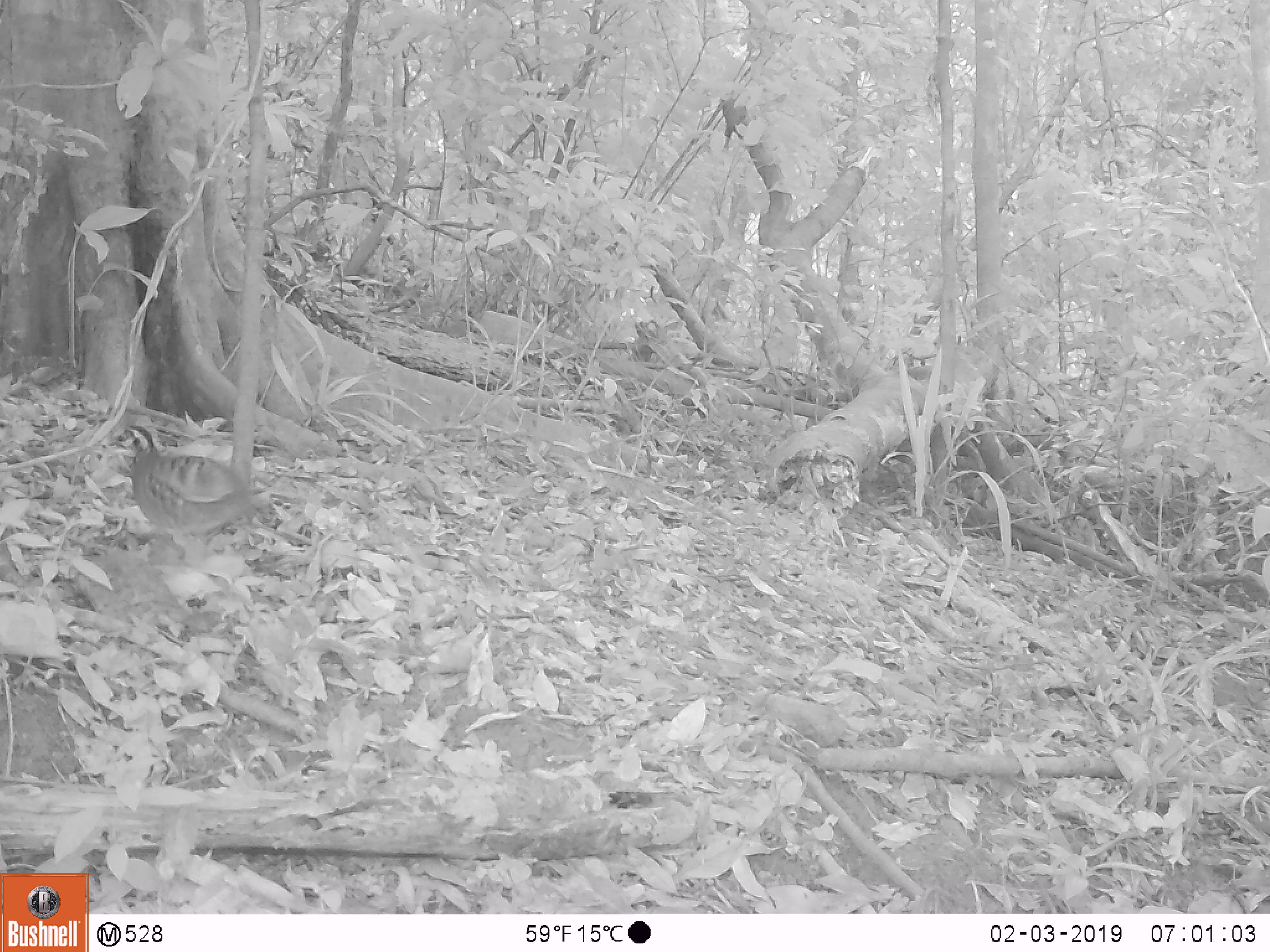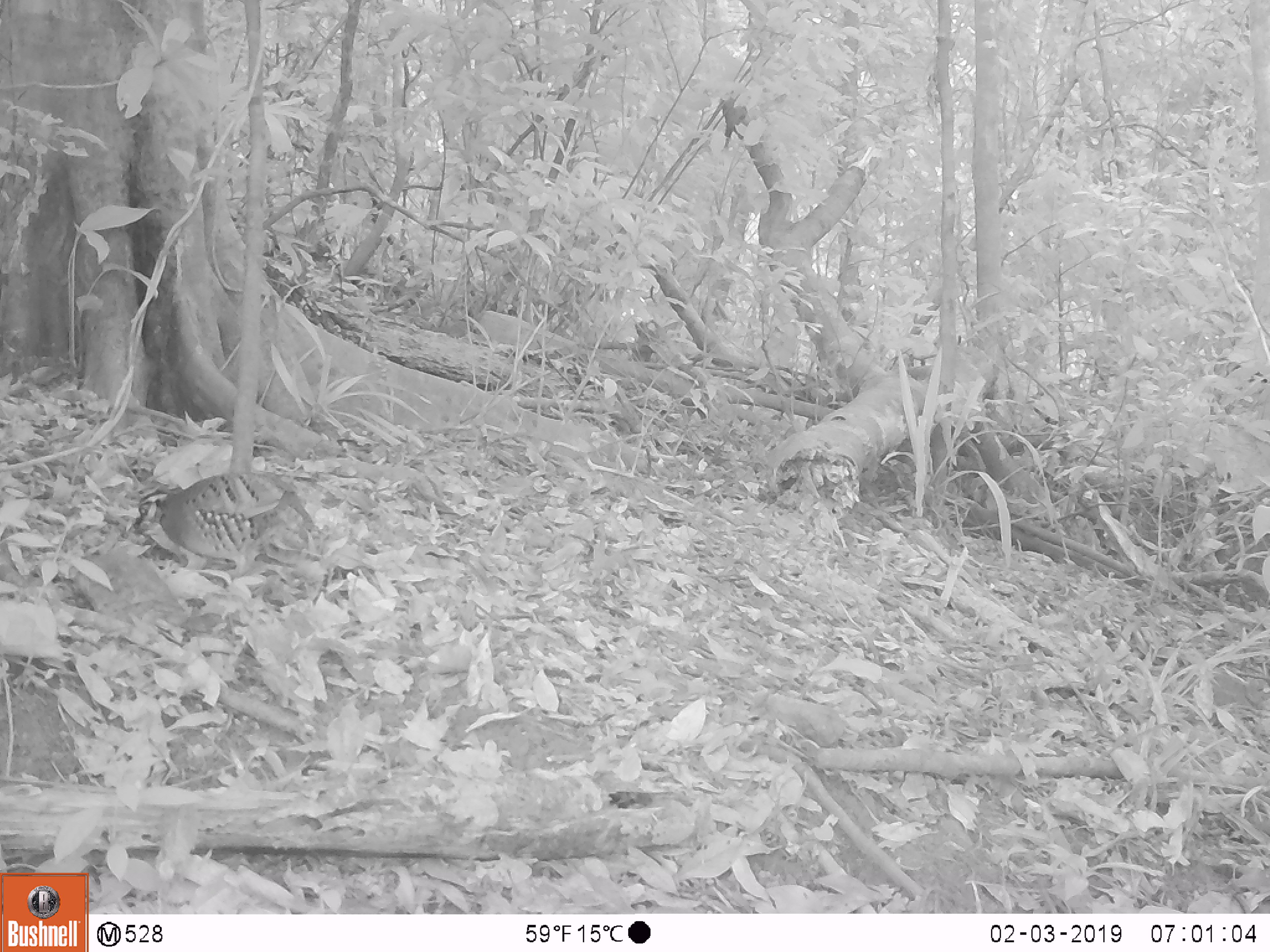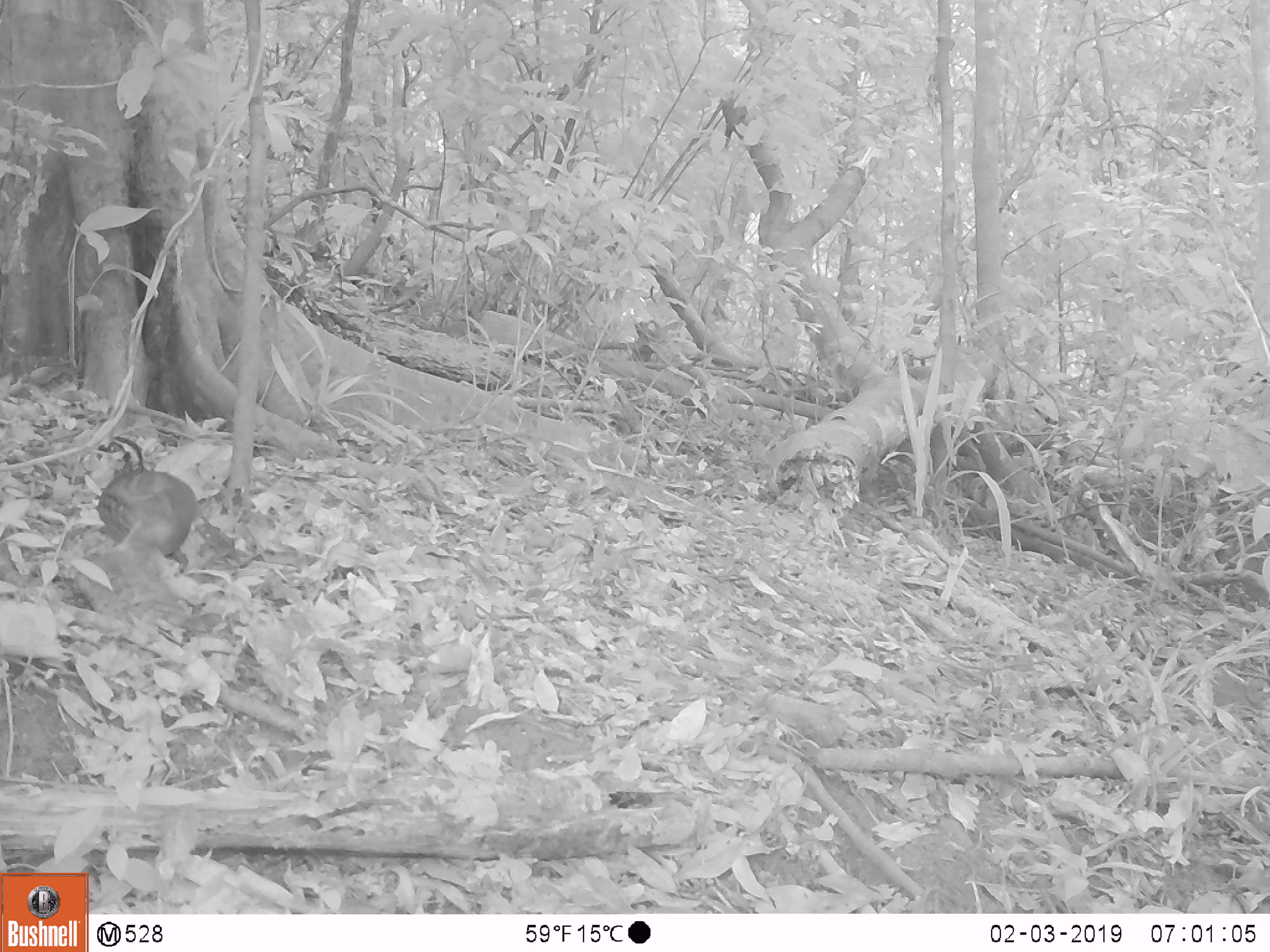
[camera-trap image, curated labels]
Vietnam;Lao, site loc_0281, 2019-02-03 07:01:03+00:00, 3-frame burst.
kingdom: Animalia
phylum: Chordata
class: Aves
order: Galliformes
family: Phasianidae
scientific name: Phasianidae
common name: partridge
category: unidentified partridge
Unidentified partridge (partridge) (Phasianidae). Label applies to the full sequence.